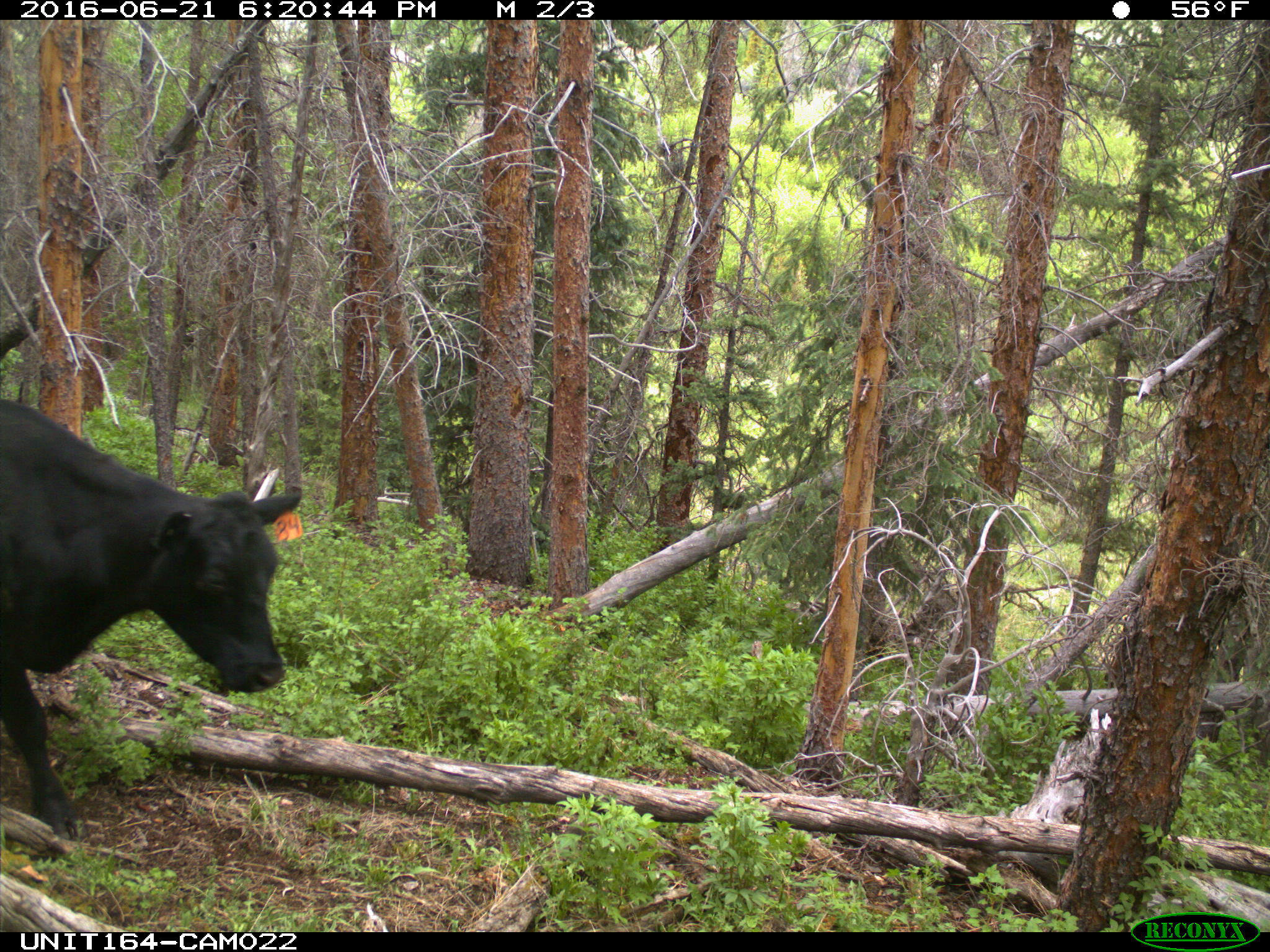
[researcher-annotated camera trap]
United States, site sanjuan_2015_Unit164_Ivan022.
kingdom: Animalia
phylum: Chordata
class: Mammalia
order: Artiodactyla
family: Bovidae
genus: Bos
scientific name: Bos taurus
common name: domestic cow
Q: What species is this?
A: Bos taurus (domestic cow).